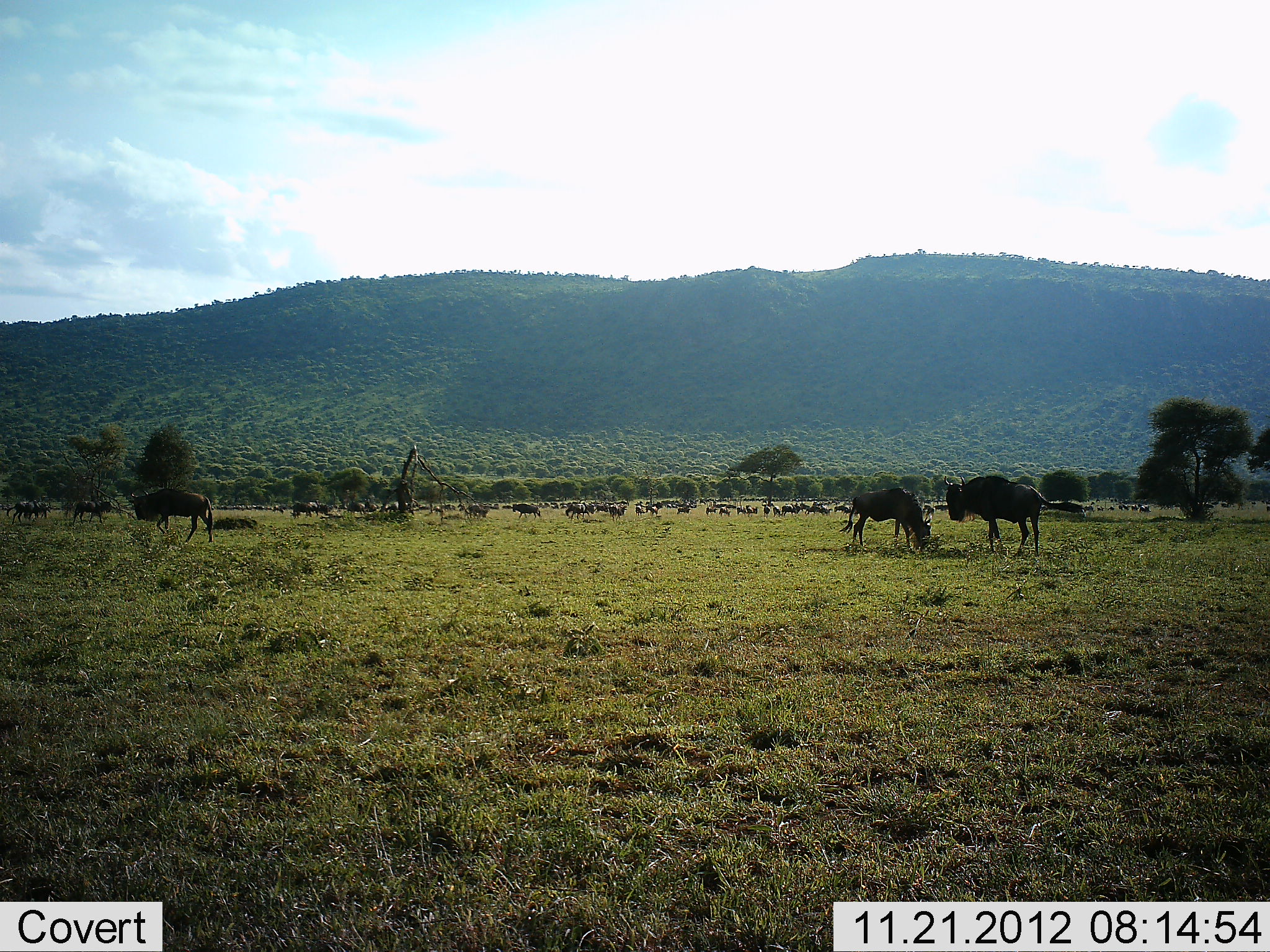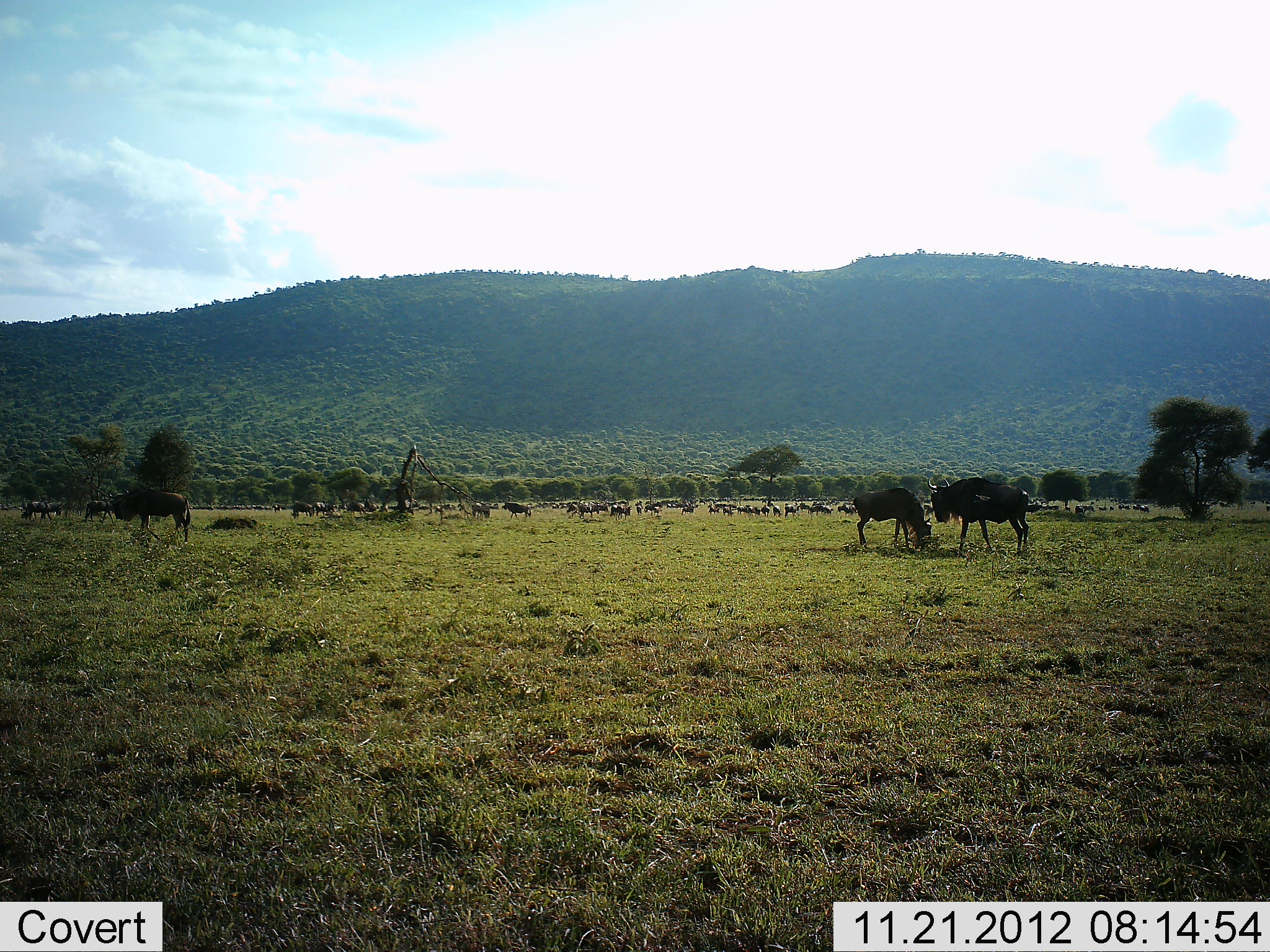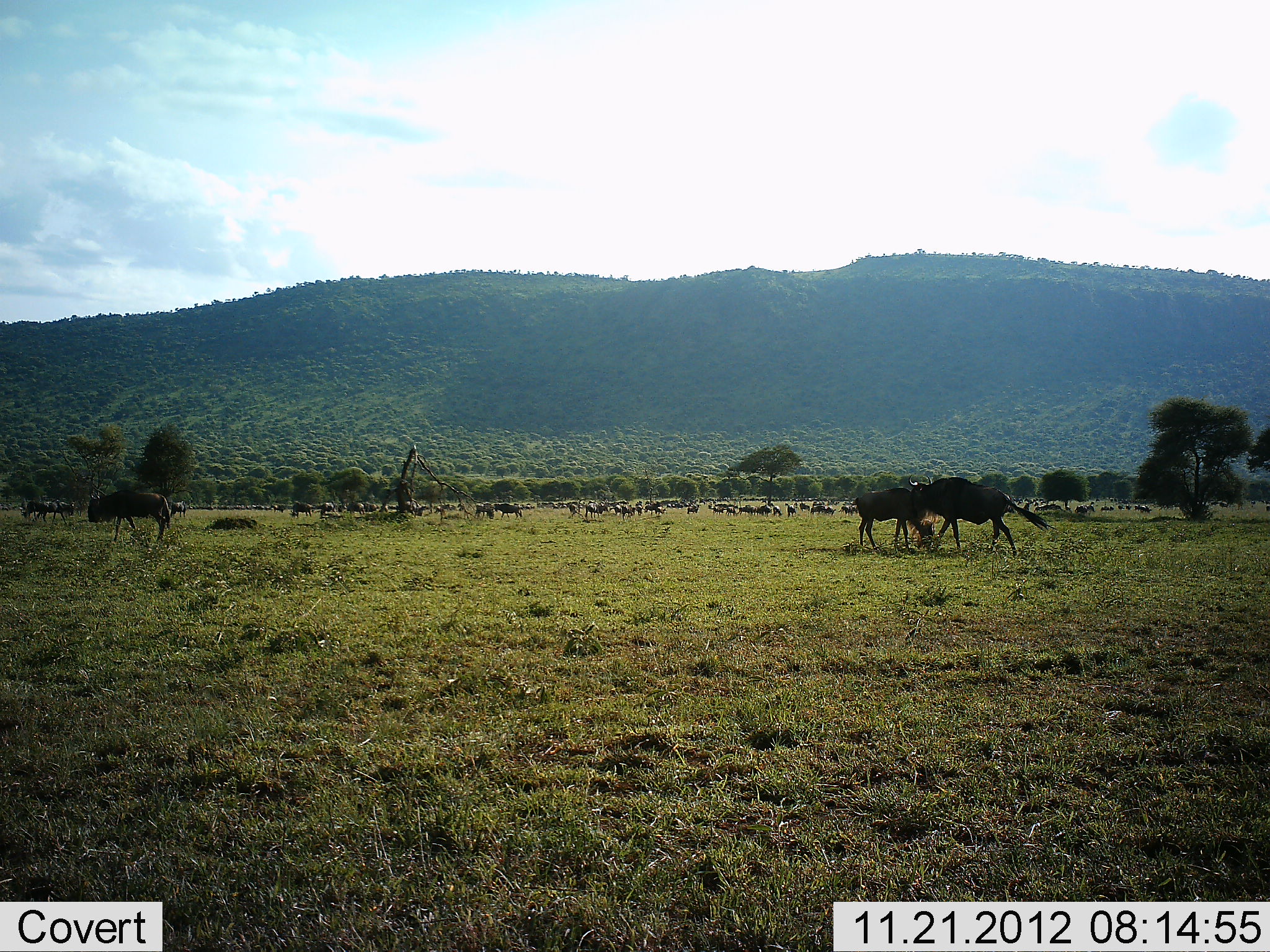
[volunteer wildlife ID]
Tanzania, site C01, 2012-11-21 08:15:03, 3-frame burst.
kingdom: Animalia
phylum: Chordata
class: Mammalia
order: Artiodactyla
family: Bovidae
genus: Connochaetes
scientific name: Connochaetes taurinus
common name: blue wildebeest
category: wildebeest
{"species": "wildebeest (blue wildebeest) (Connochaetes taurinus)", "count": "11-50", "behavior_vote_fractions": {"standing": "48%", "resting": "10%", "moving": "50%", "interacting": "12%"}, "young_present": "0%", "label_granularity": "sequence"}